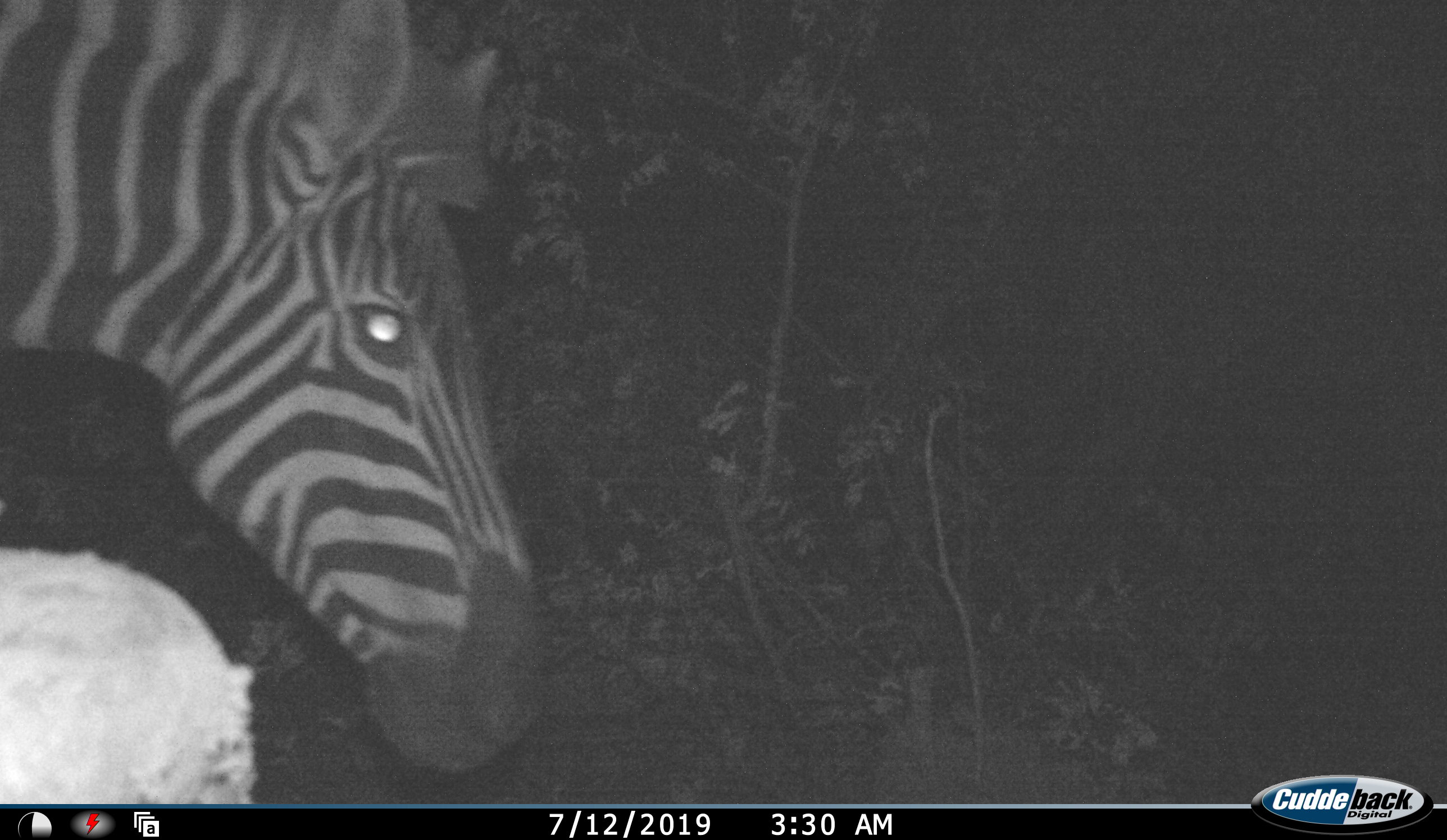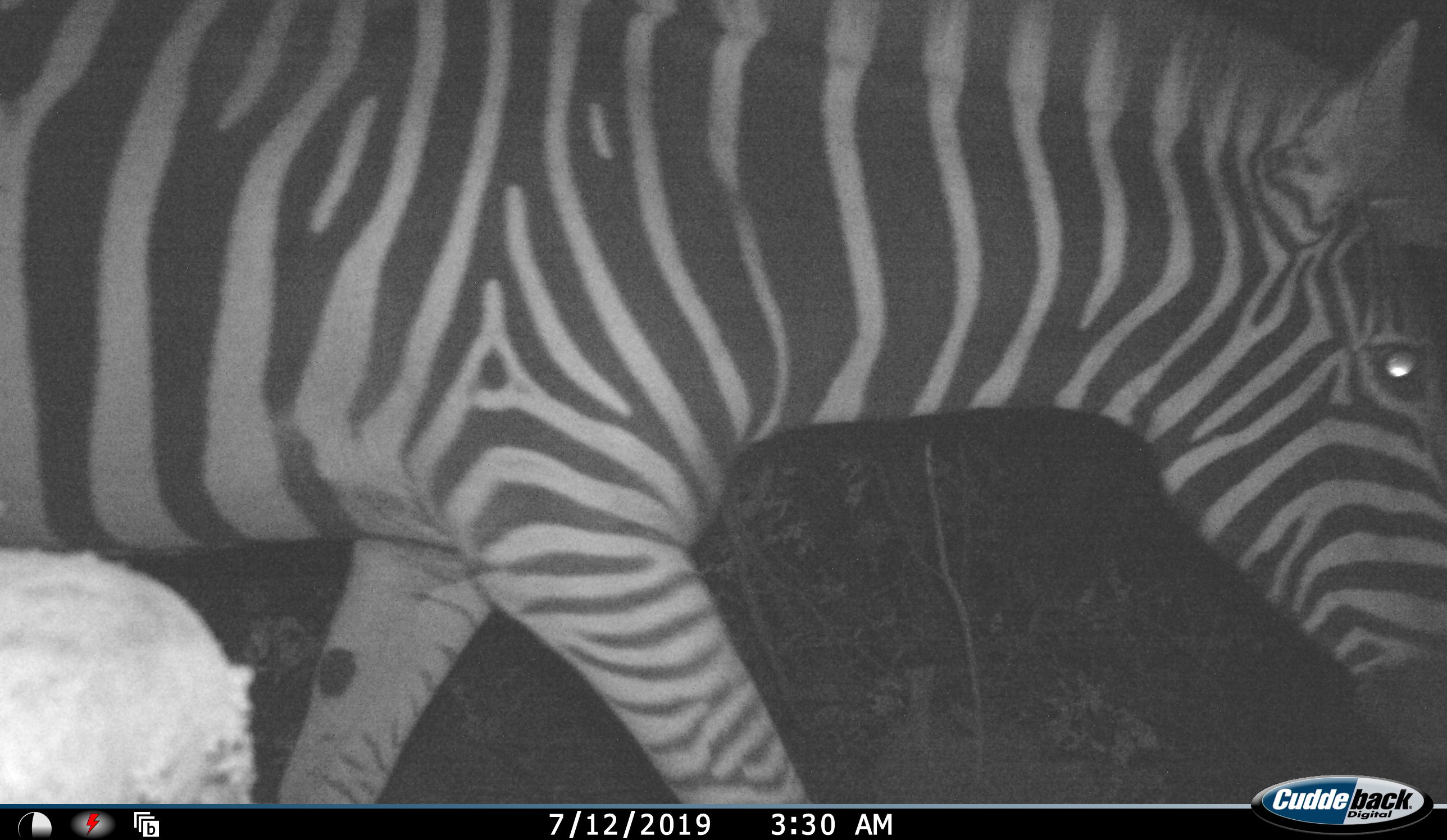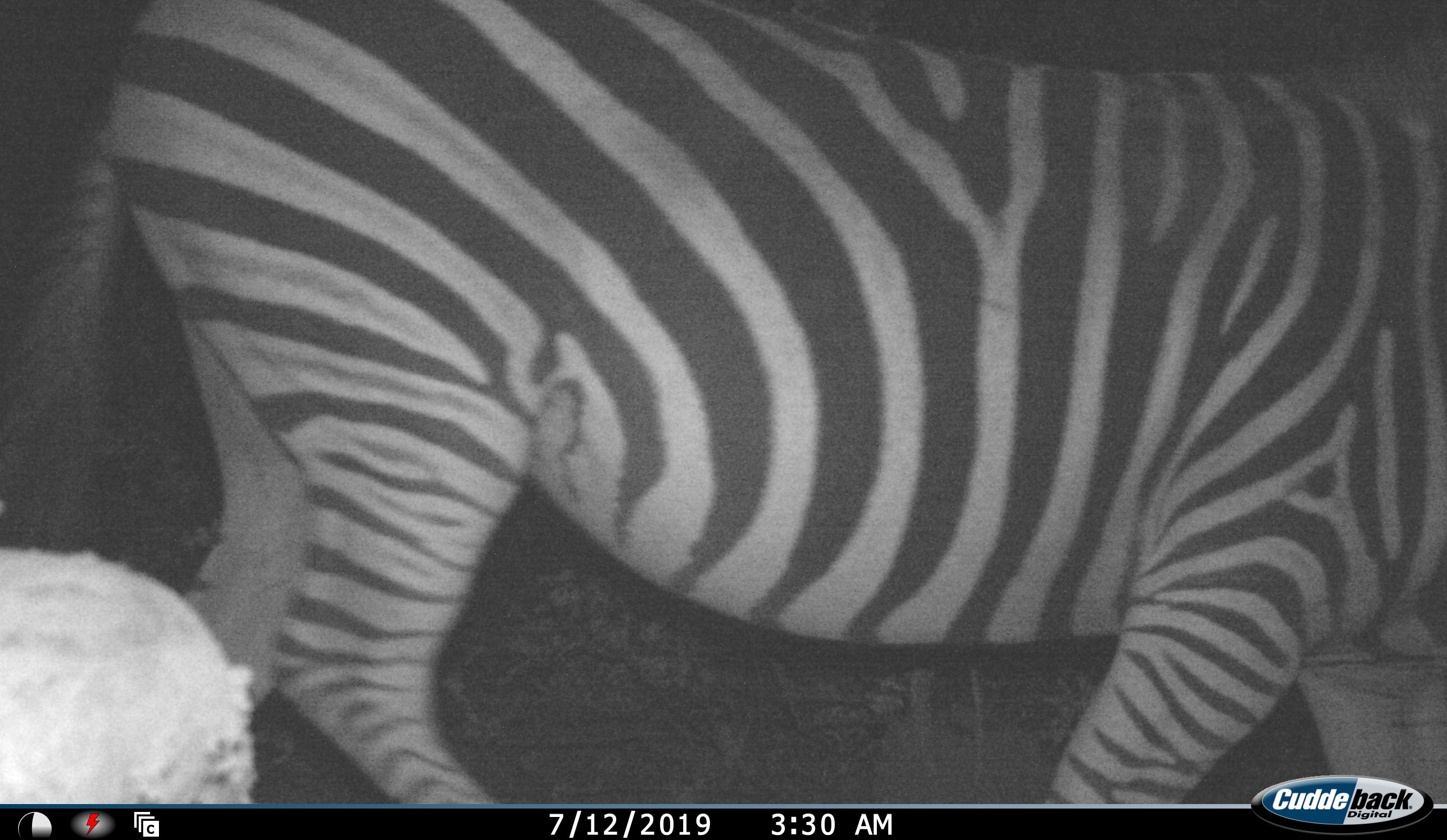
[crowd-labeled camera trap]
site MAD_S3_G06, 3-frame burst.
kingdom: Animalia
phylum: Chordata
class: Mammalia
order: Perissodactyla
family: Equidae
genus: Equus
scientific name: Equus quagga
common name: plains zebra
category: zebraplains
Zebraplains (plains zebra) (Equus quagga), count 1. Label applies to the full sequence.